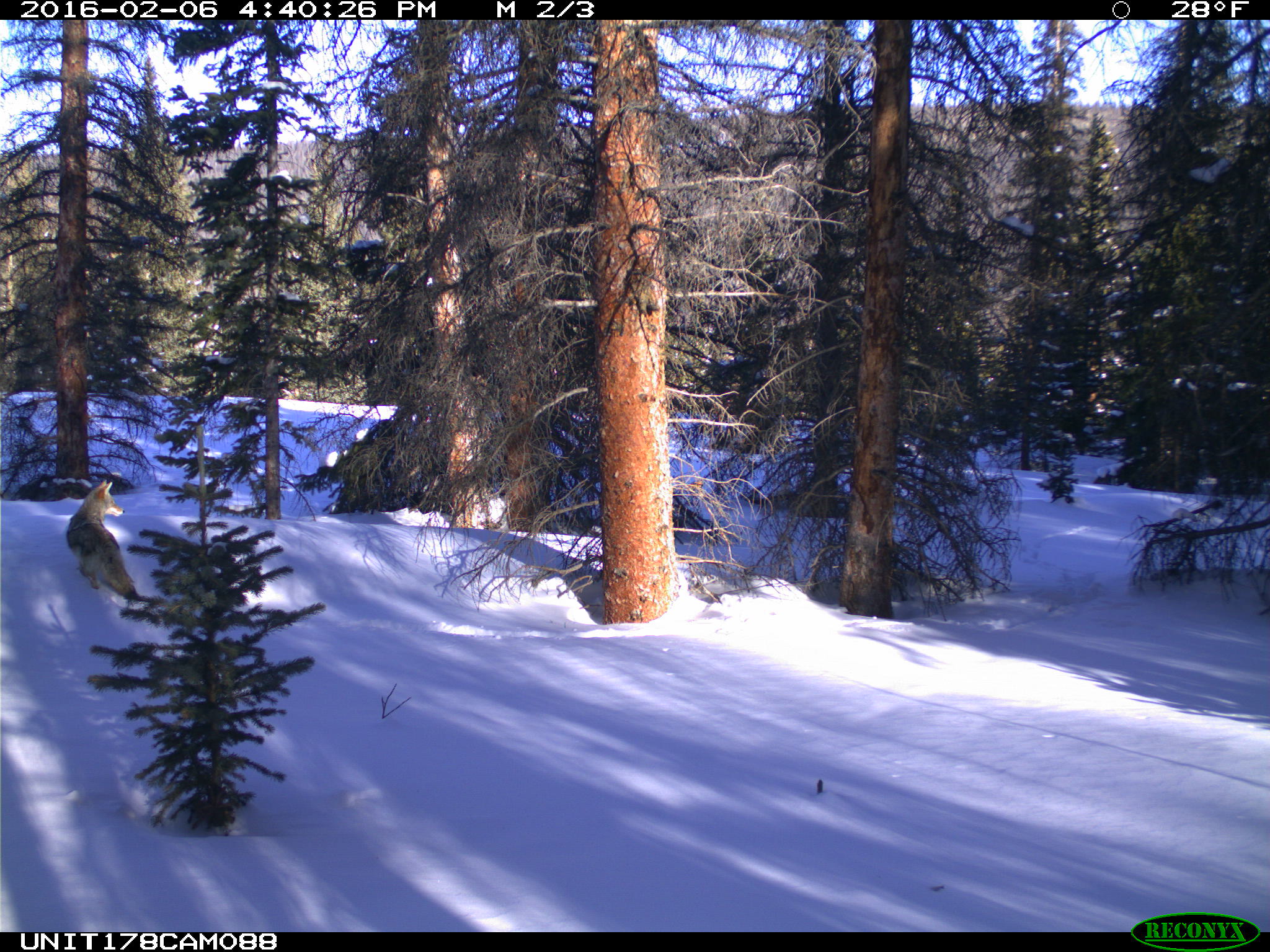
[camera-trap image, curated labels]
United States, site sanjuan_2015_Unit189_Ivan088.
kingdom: Animalia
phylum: Chordata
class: Mammalia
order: Carnivora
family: Canidae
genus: Canis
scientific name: Canis latrans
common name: coyote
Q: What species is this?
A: Canis latrans (coyote).